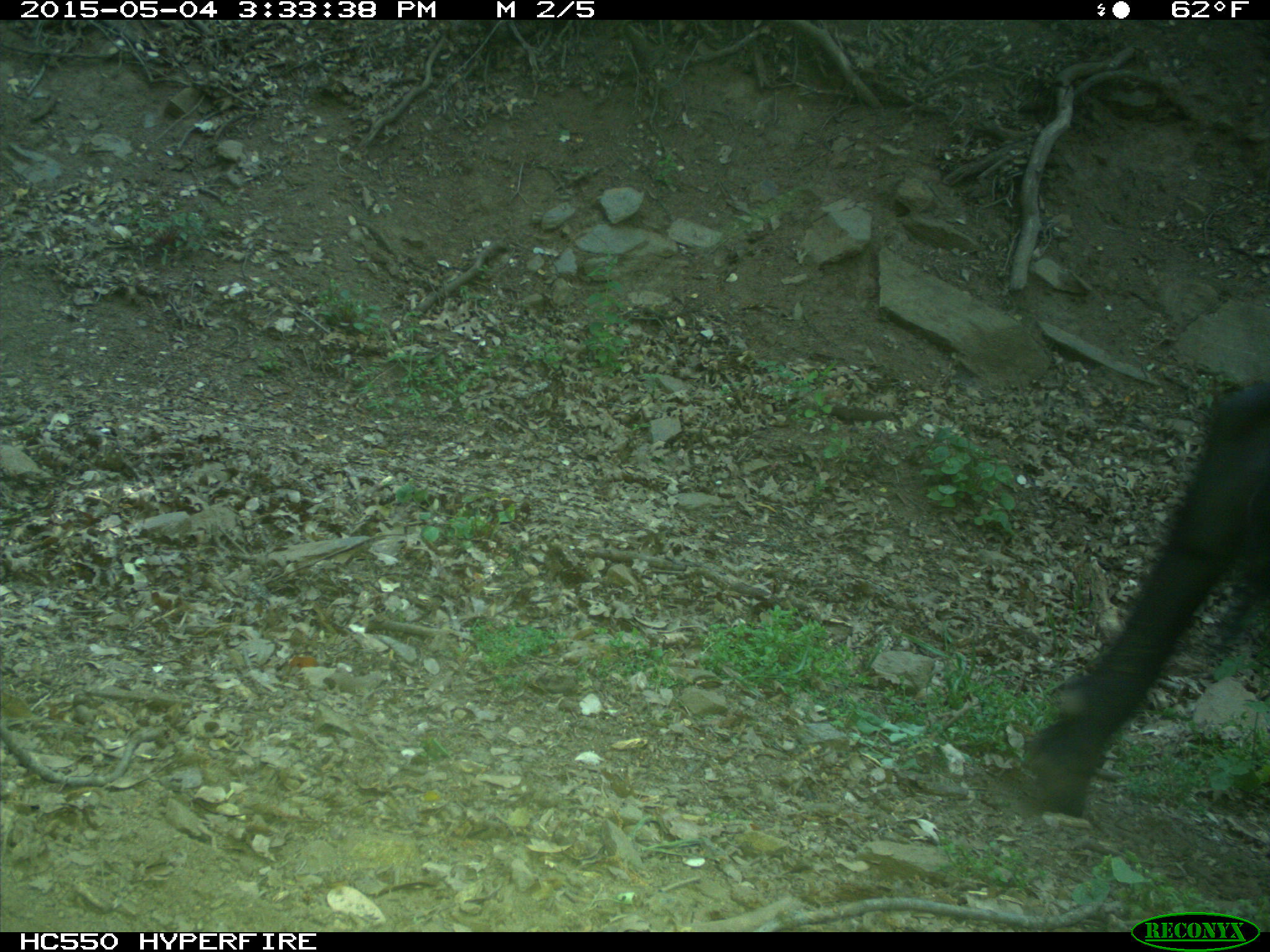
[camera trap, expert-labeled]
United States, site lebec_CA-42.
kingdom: Animalia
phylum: Chordata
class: Mammalia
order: Artiodactyla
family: Bovidae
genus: Bos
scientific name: Bos taurus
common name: domestic cow